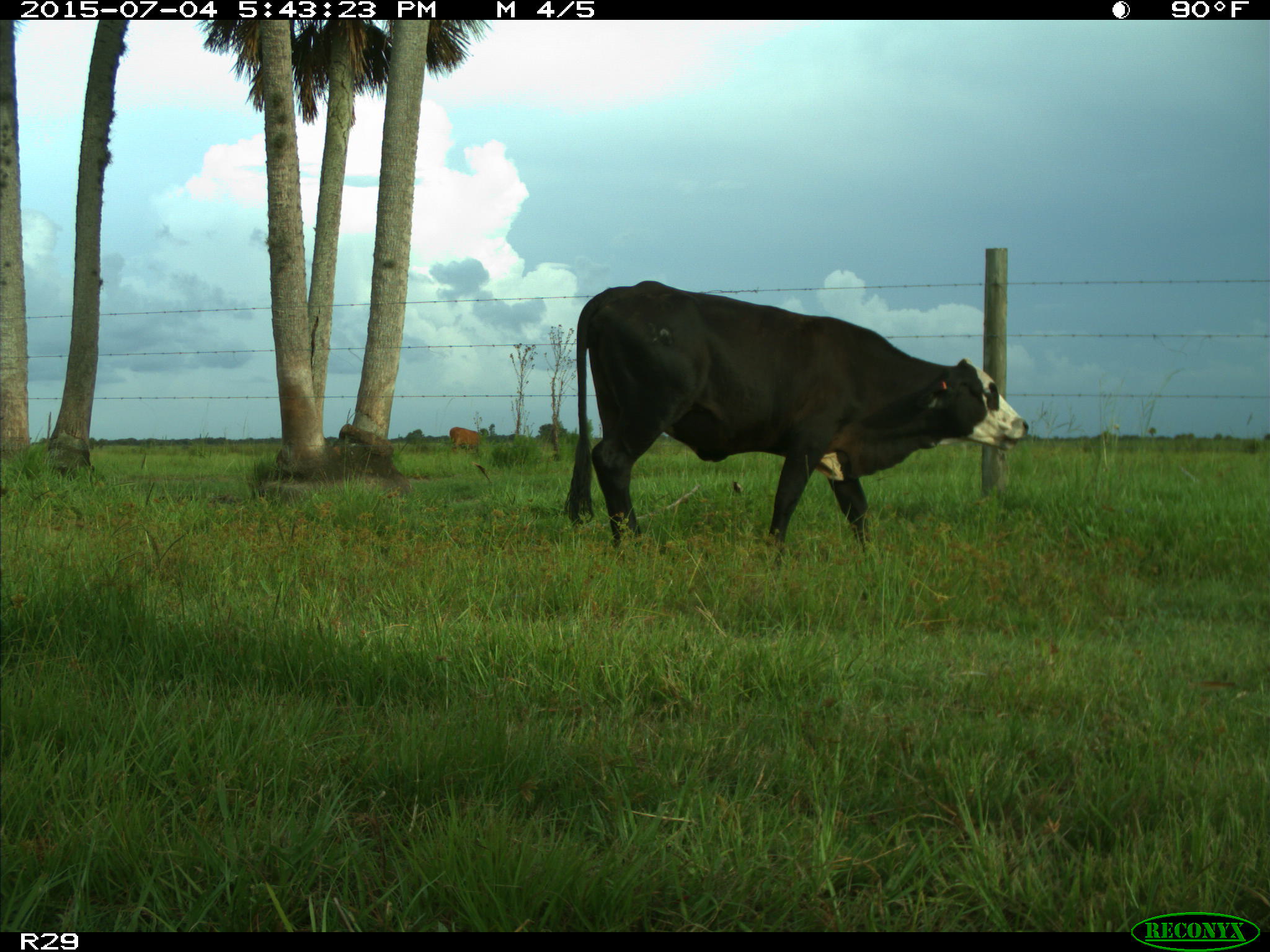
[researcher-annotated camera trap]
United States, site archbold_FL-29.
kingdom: Animalia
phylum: Chordata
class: Mammalia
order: Artiodactyla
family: Bovidae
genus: Bos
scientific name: Bos taurus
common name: domestic cow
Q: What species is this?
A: Bos taurus (domestic cow).